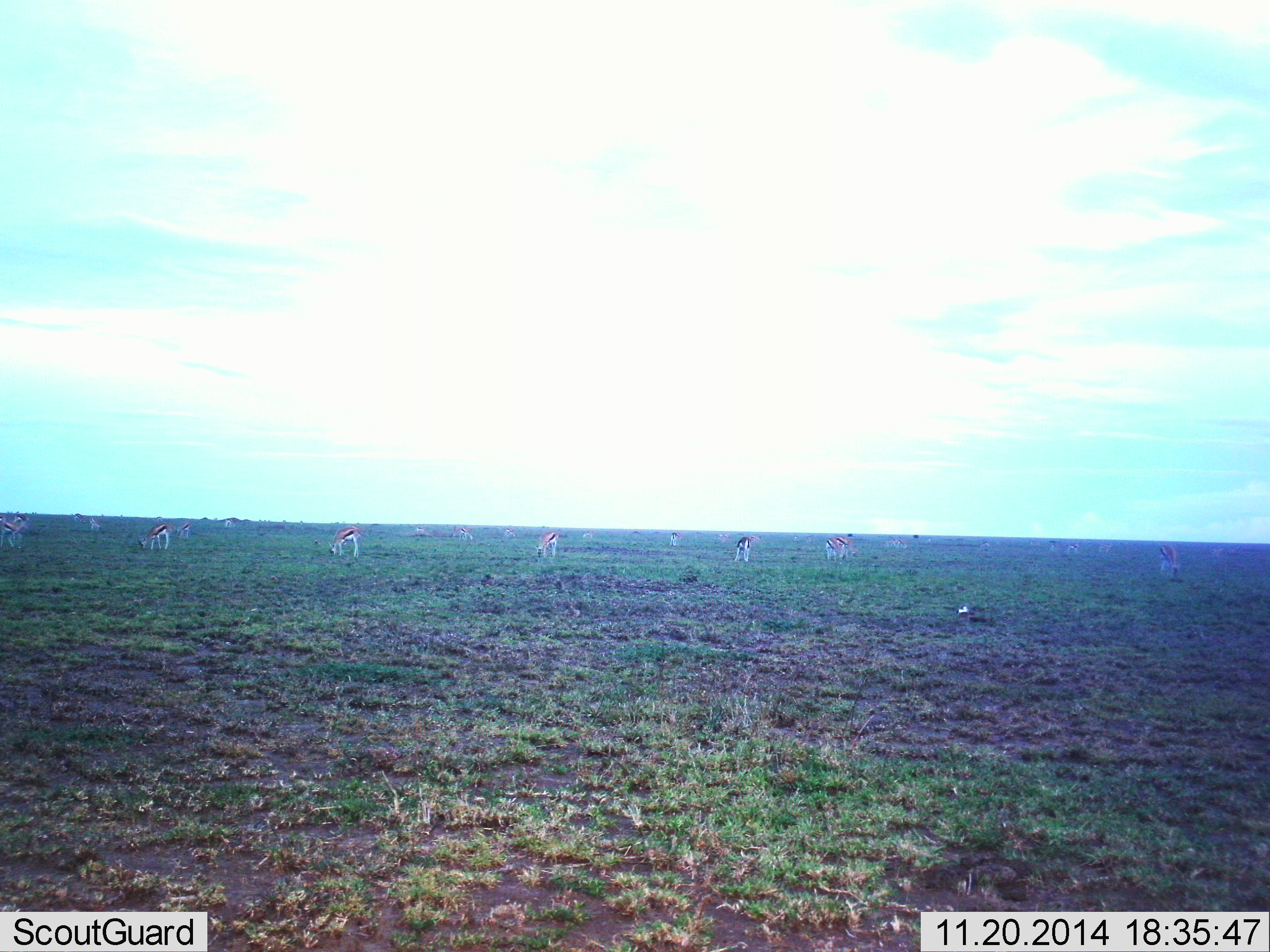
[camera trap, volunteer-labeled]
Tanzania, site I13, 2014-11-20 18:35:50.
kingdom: Animalia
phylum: Chordata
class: Mammalia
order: Artiodactyla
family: Bovidae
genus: Eudorcas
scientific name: Eudorcas thomsonii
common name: thomson's gazelle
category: gazellethomsons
Gazellethomsons (thomson's gazelle) (Eudorcas thomsonii), count 11-50. Behavior (volunteer vote fractions): standing 40%, resting 0%, moving 10%, interacting 0%. Young present (vote fraction): 0%. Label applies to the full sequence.